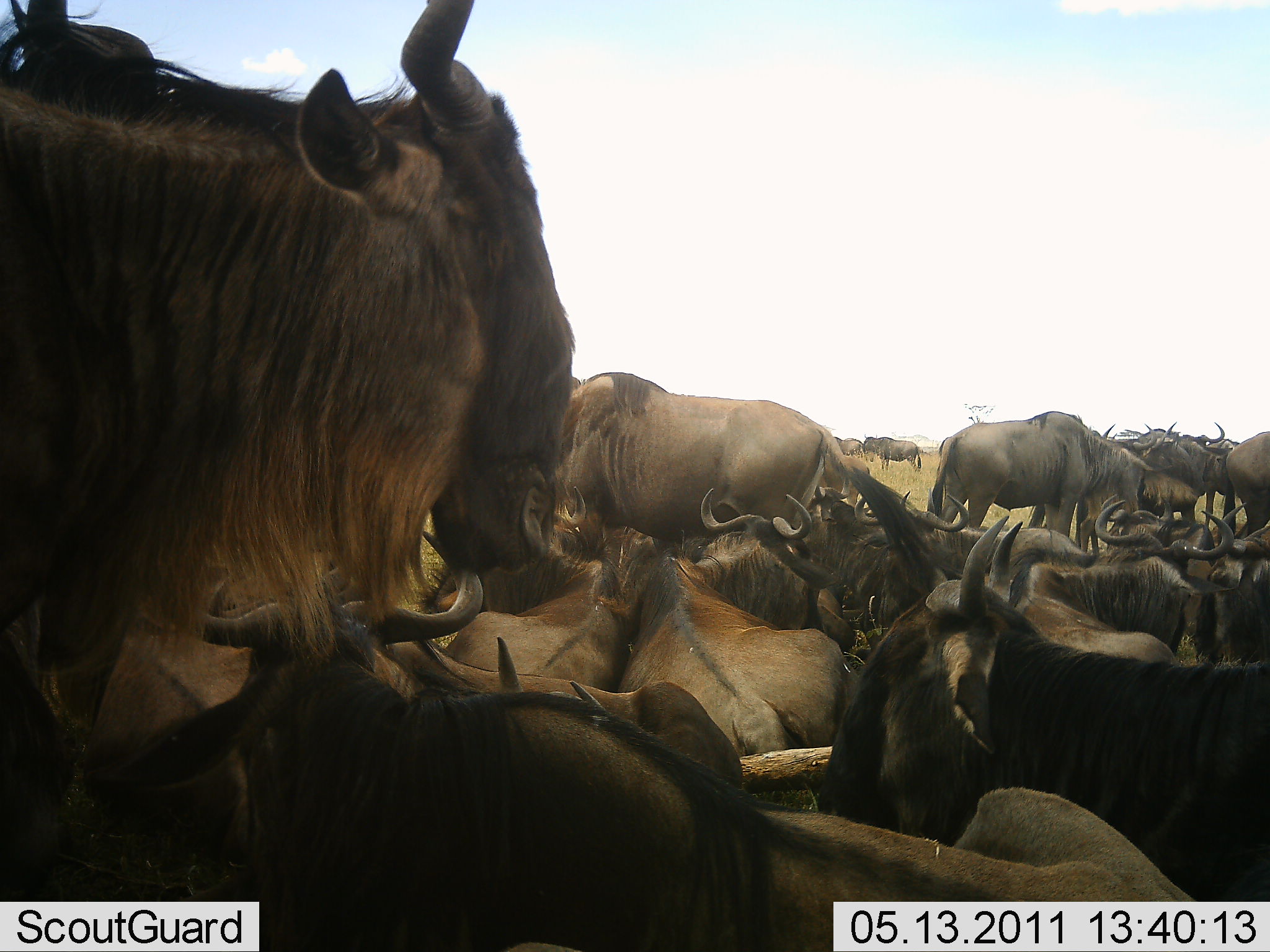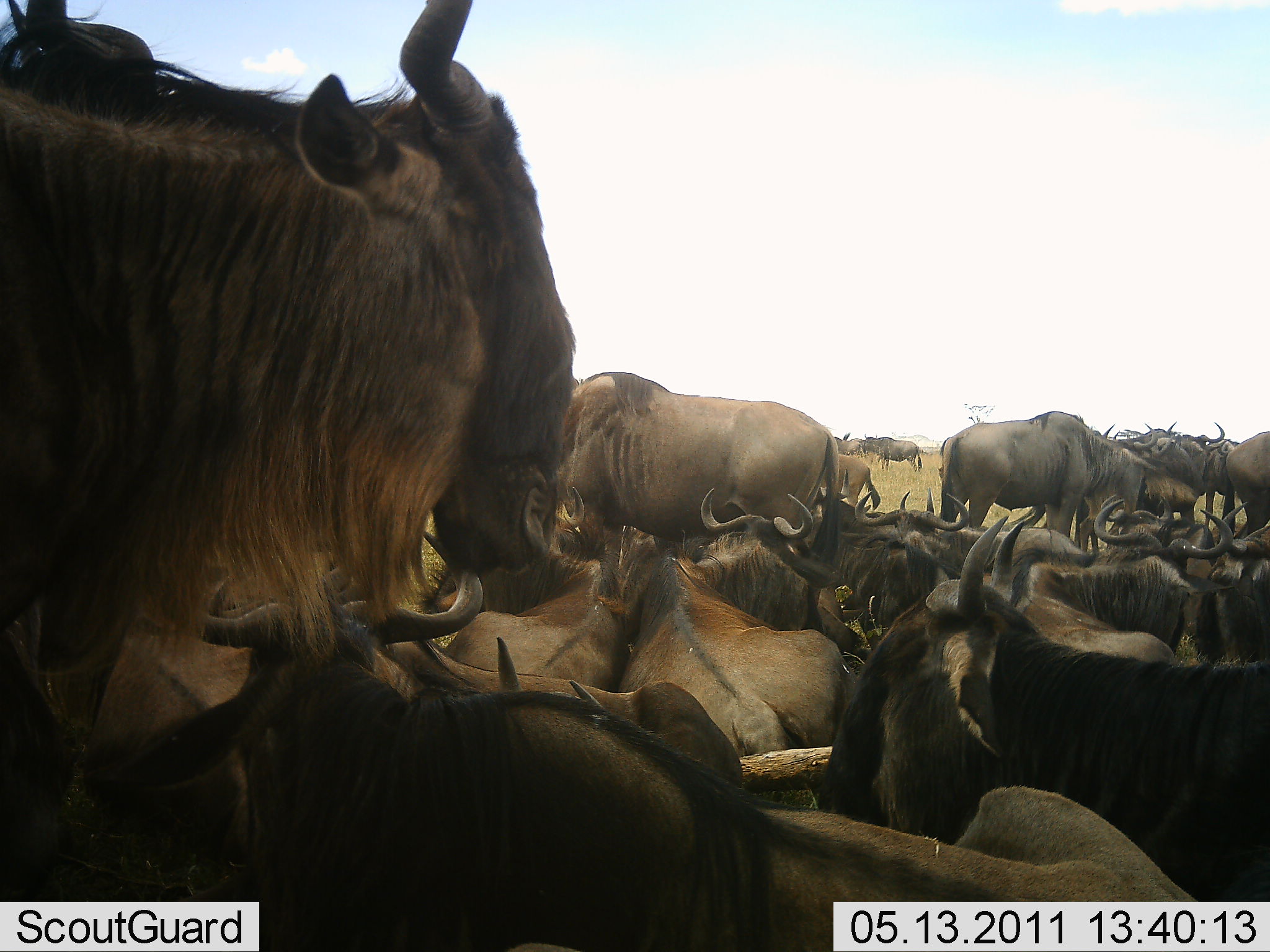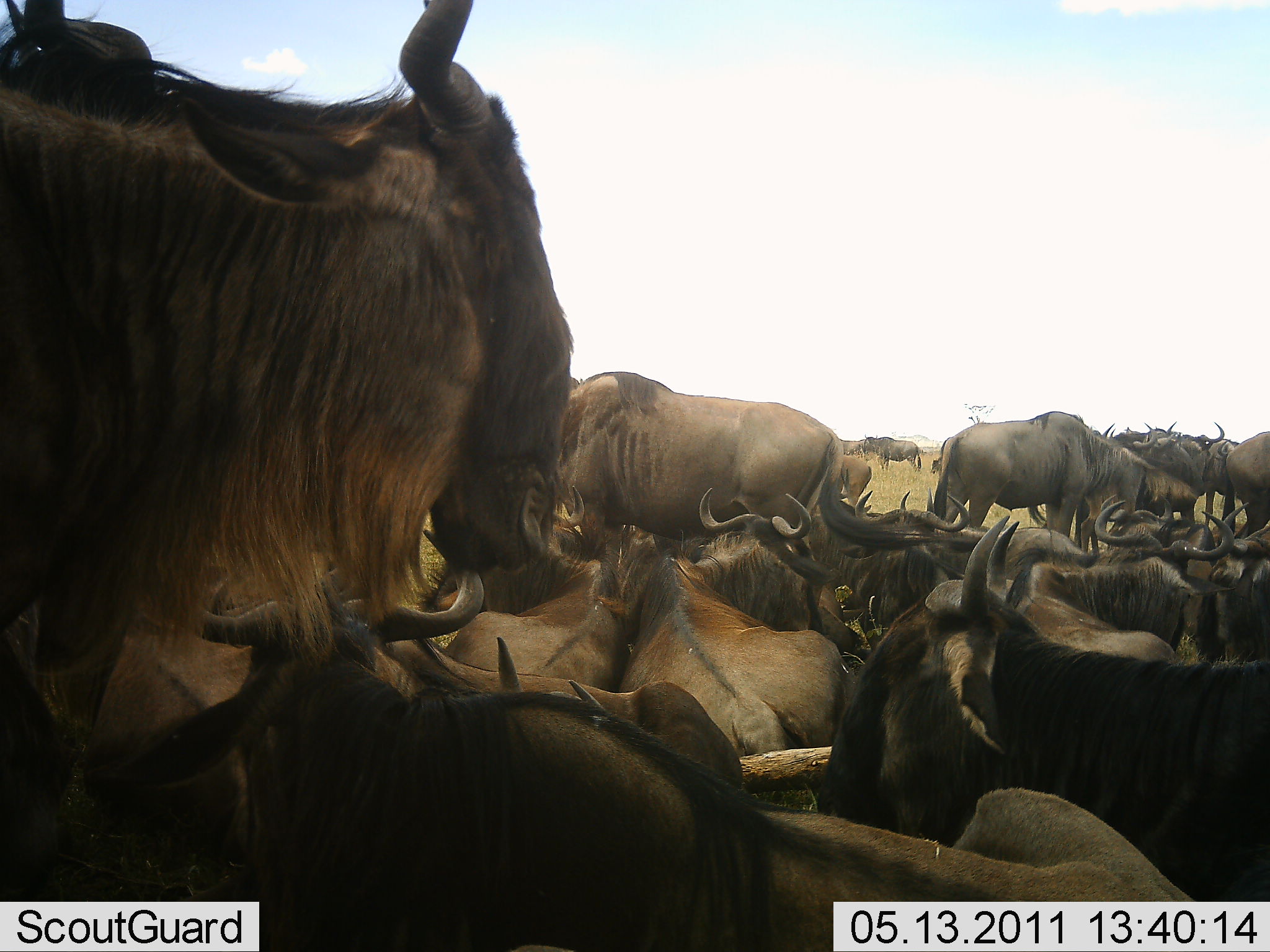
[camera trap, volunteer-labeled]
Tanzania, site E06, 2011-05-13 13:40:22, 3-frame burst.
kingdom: Animalia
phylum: Chordata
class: Mammalia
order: Artiodactyla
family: Bovidae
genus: Connochaetes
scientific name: Connochaetes taurinus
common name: blue wildebeest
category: wildebeest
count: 11-50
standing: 90%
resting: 80%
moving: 30%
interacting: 20%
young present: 10%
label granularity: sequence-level